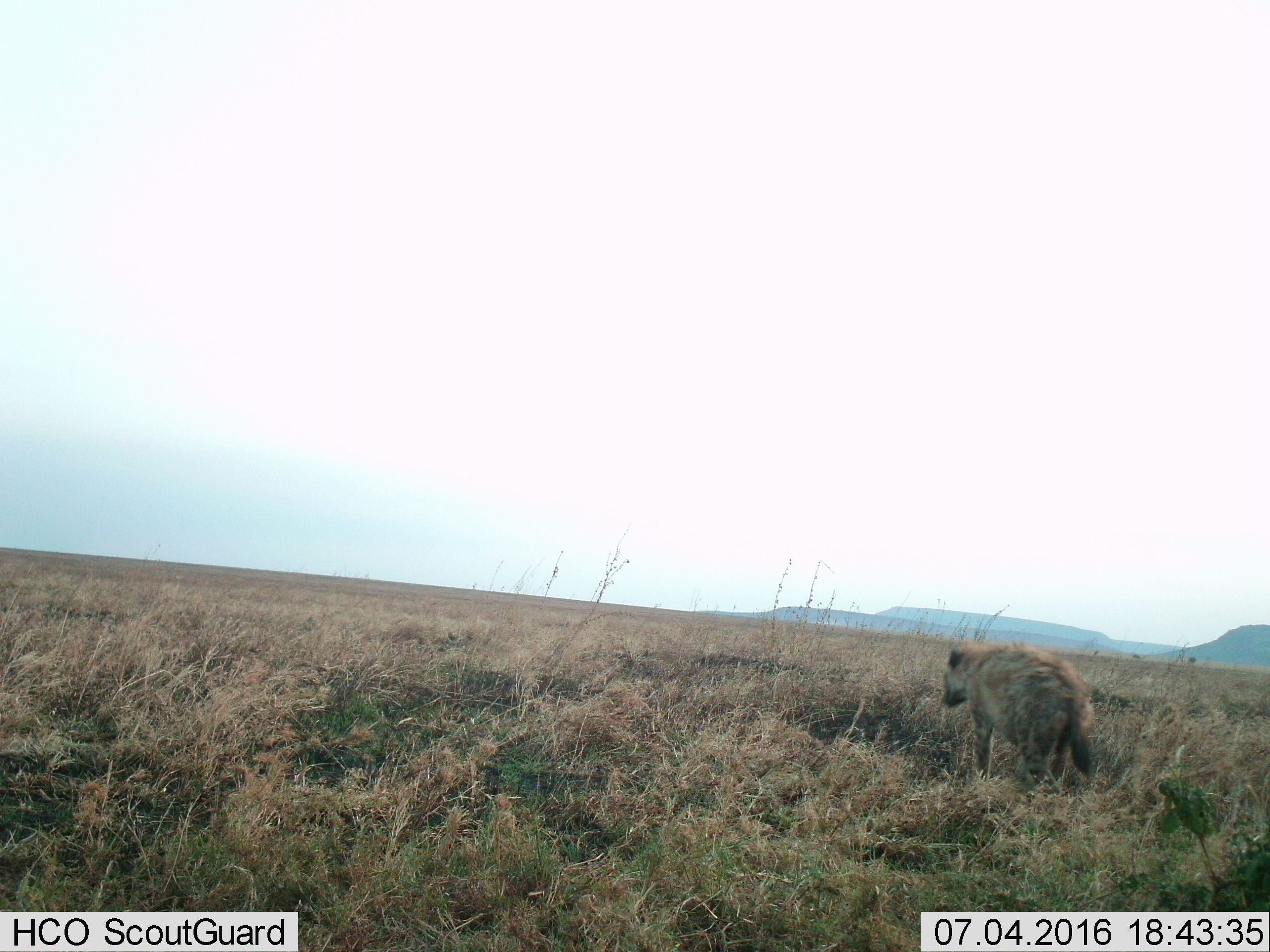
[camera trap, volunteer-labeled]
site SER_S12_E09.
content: unidentified animal